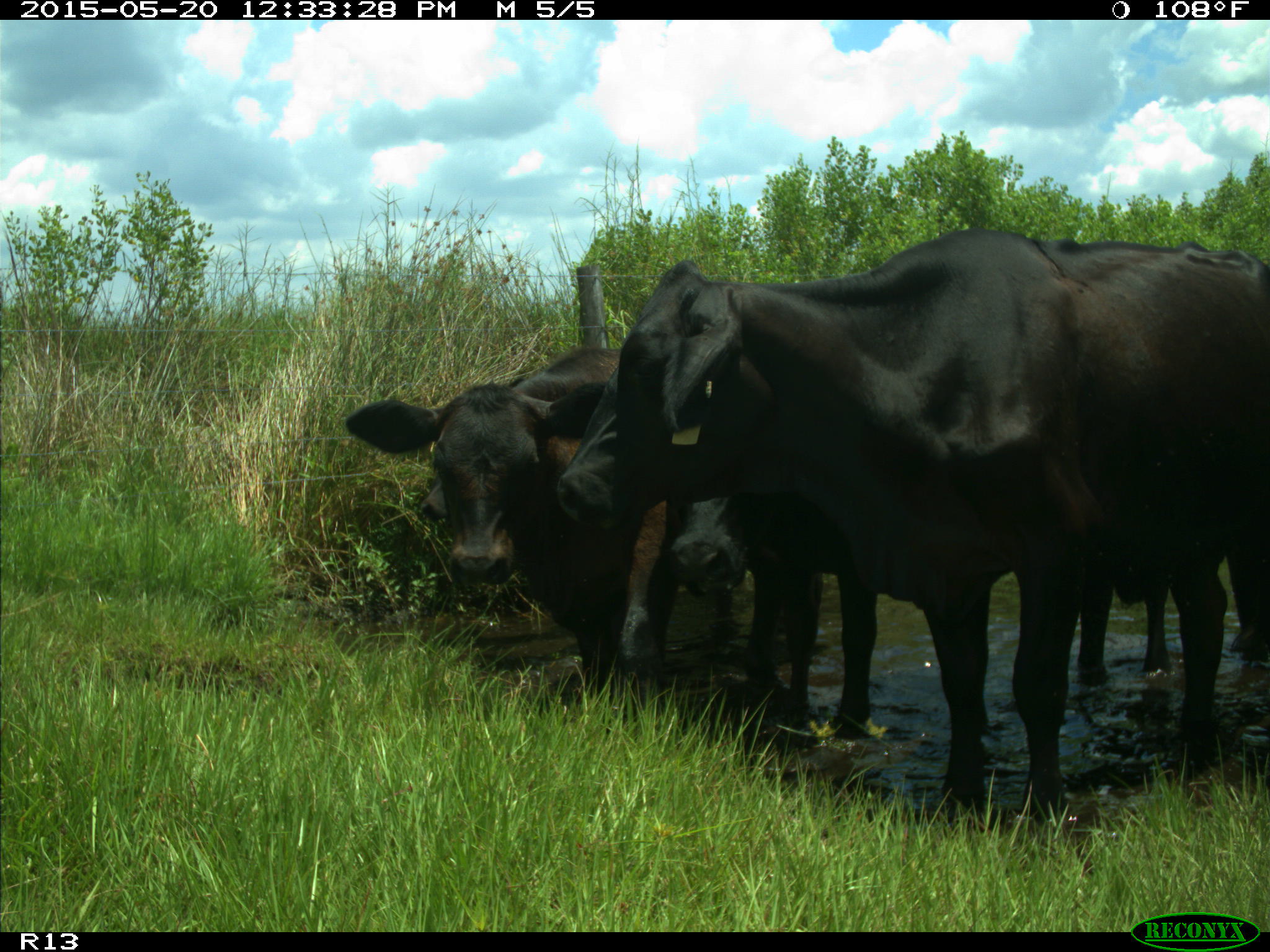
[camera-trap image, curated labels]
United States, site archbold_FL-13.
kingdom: Animalia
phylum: Chordata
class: Mammalia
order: Artiodactyla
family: Bovidae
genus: Bos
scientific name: Bos taurus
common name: domestic cow